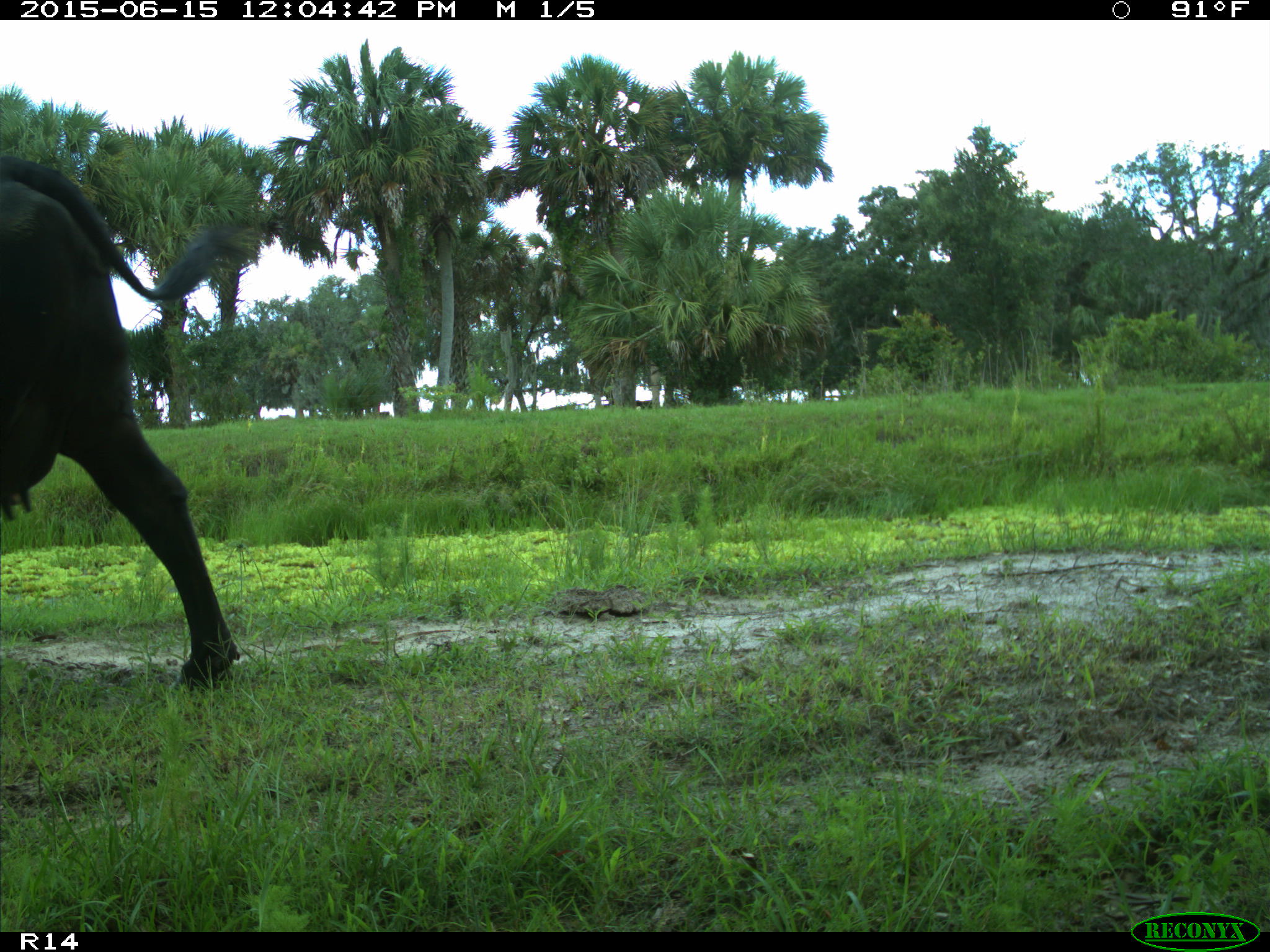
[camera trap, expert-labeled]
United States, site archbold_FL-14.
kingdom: Animalia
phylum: Chordata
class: Mammalia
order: Artiodactyla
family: Bovidae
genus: Bos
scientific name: Bos taurus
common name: domestic cow